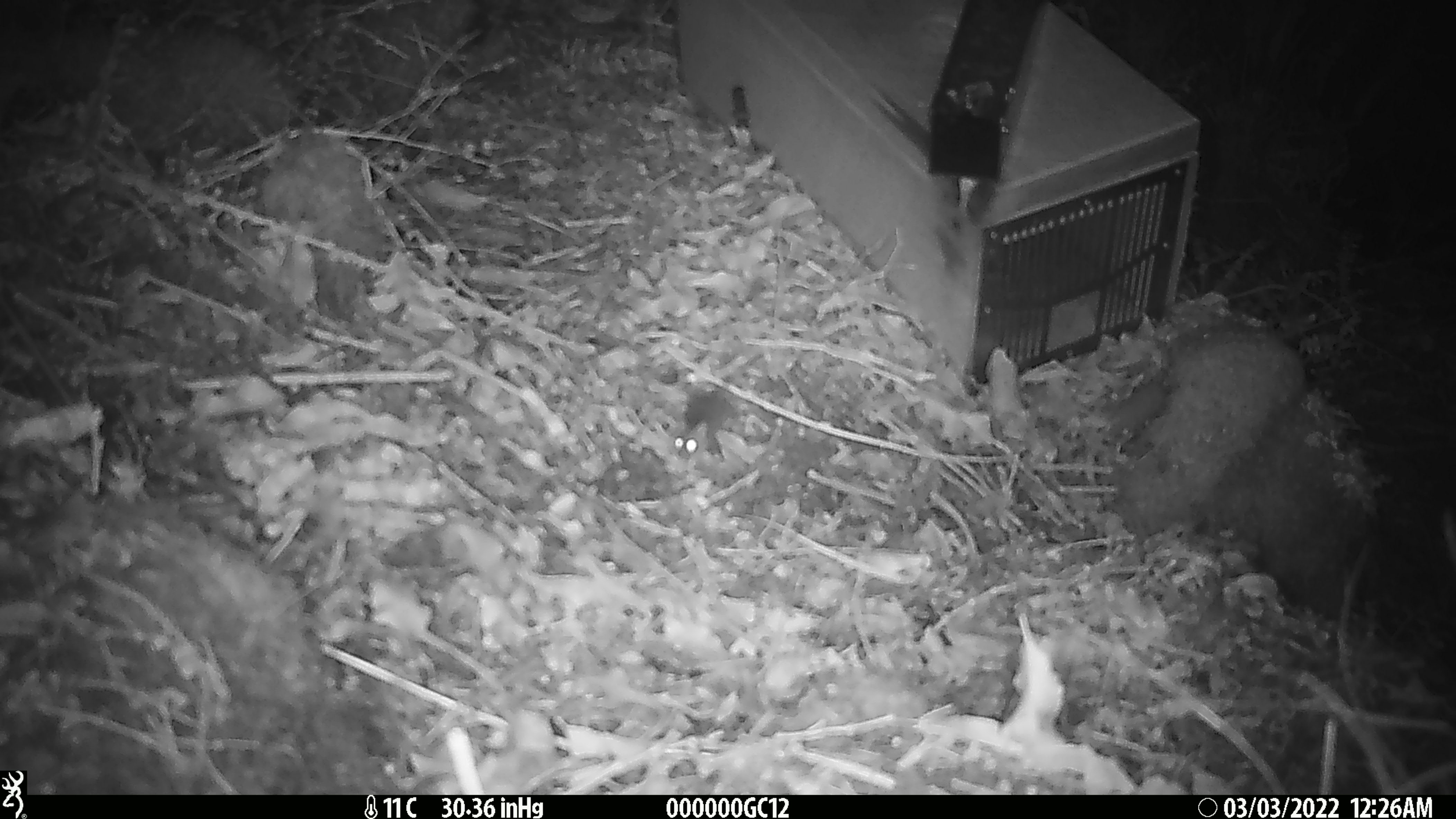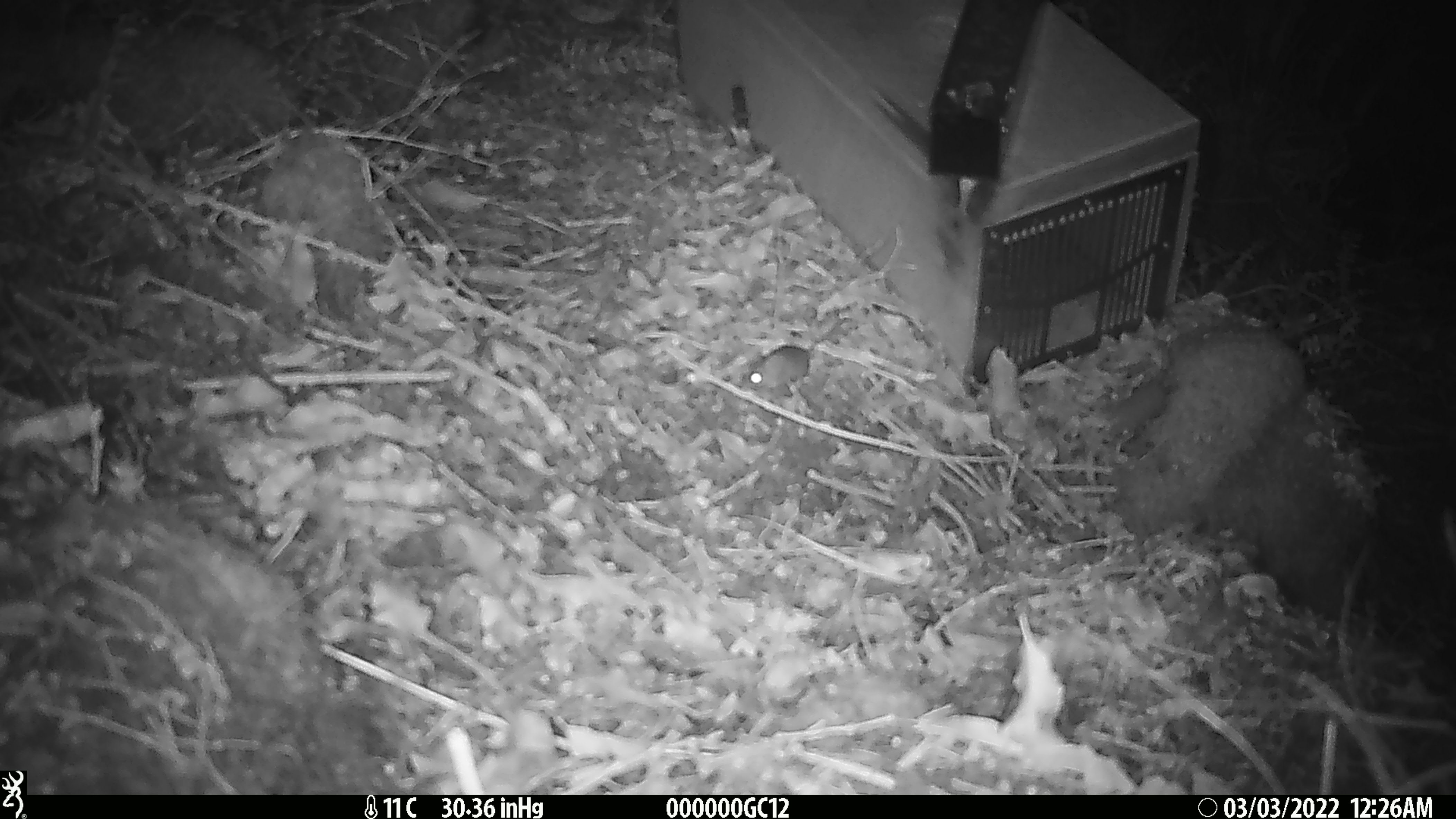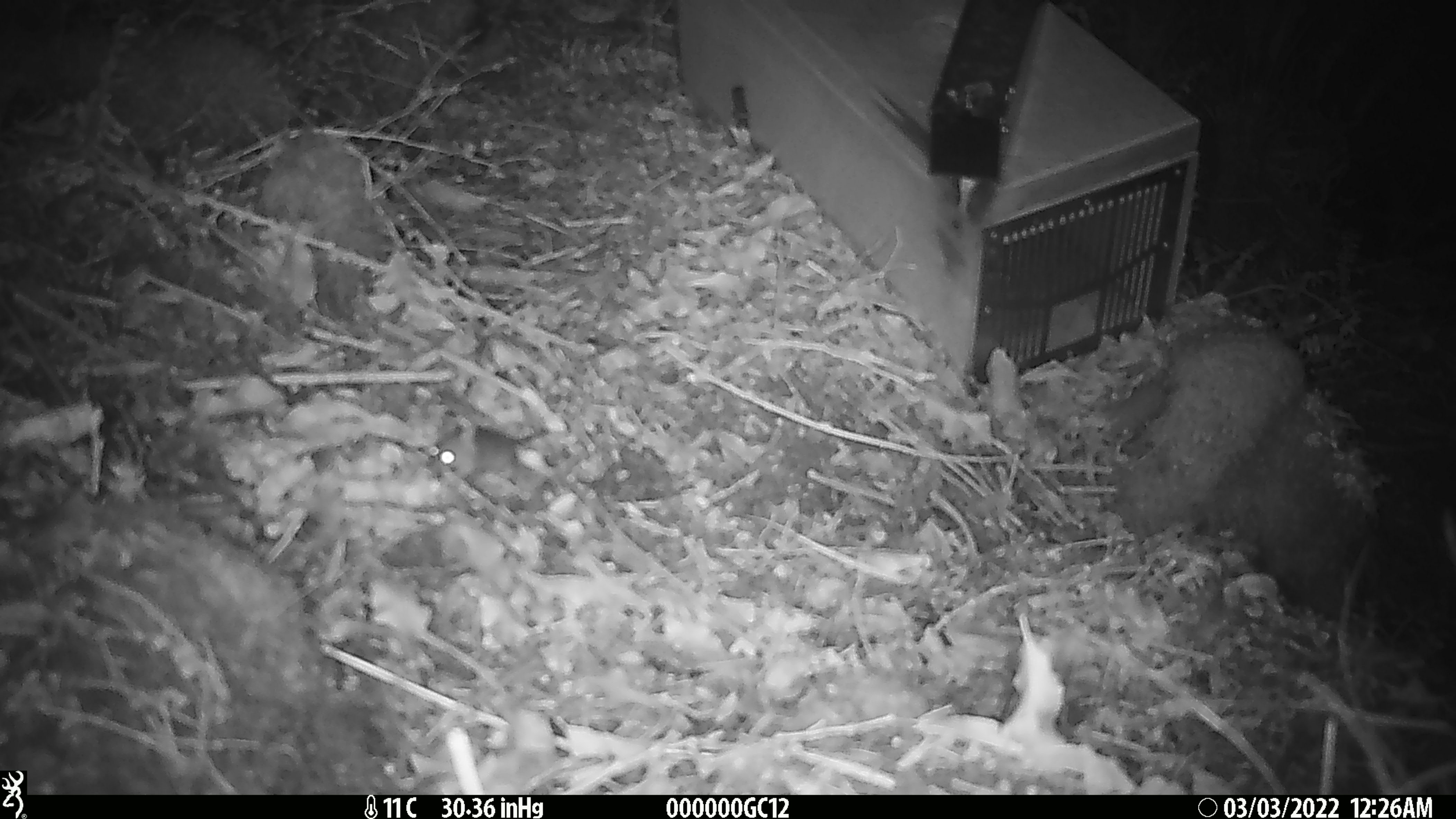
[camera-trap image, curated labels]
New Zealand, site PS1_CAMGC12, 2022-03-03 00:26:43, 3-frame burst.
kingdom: Animalia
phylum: Chordata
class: Mammalia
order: Rodentia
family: Muridae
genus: Mus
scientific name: Mus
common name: mouse